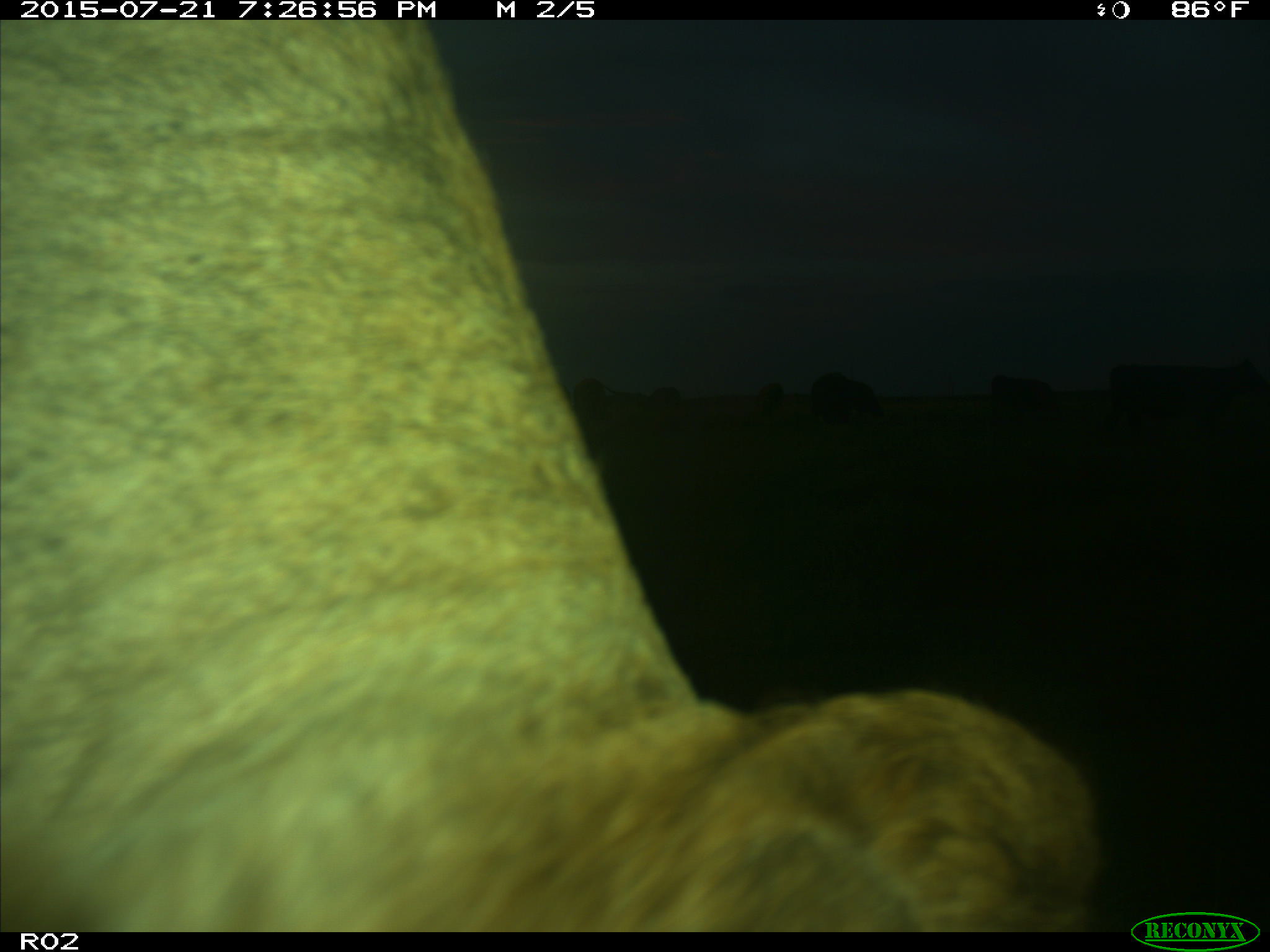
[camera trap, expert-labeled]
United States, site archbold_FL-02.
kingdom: Animalia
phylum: Chordata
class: Mammalia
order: Artiodactyla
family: Bovidae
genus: Bos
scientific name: Bos taurus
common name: domestic cow